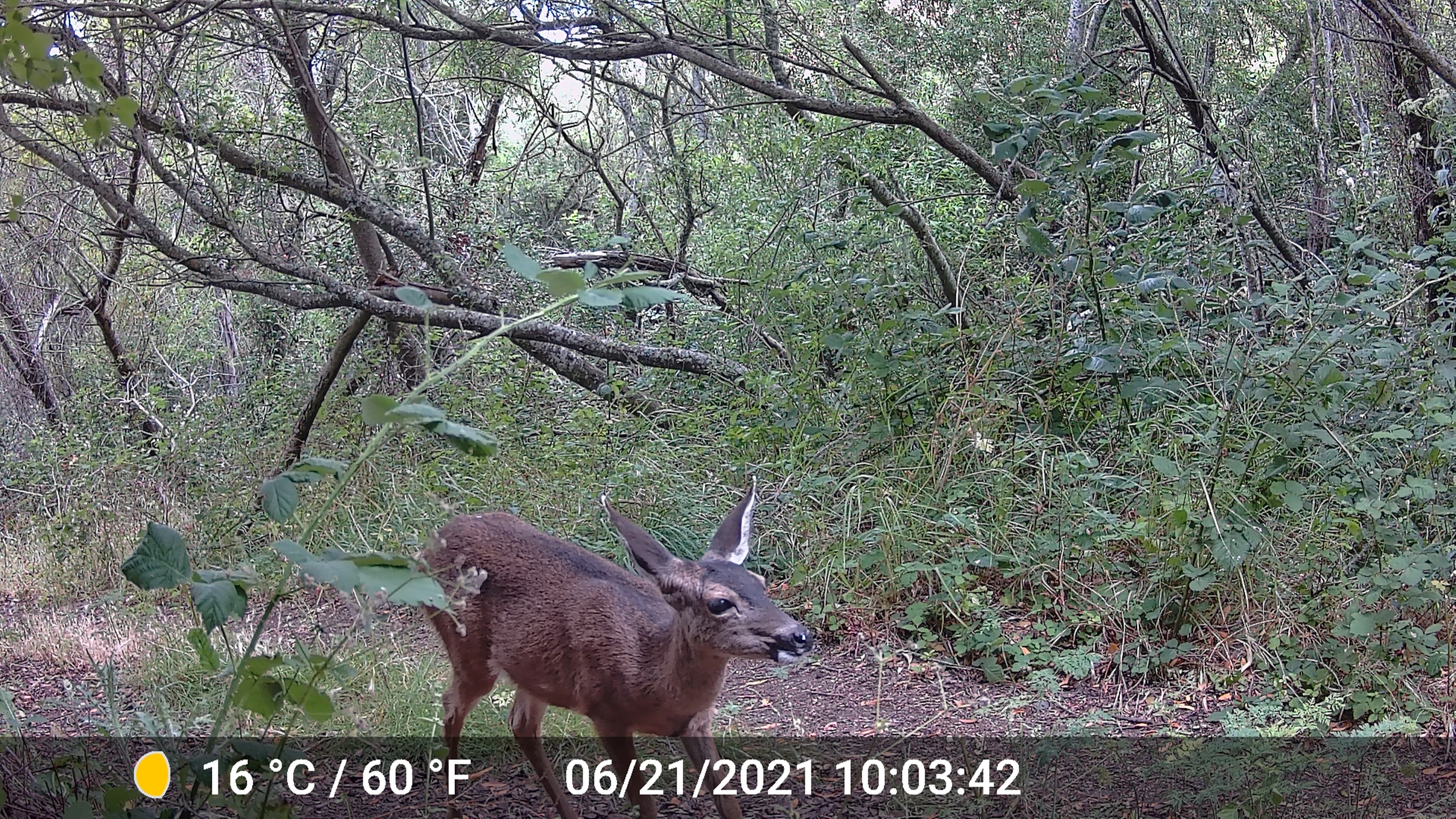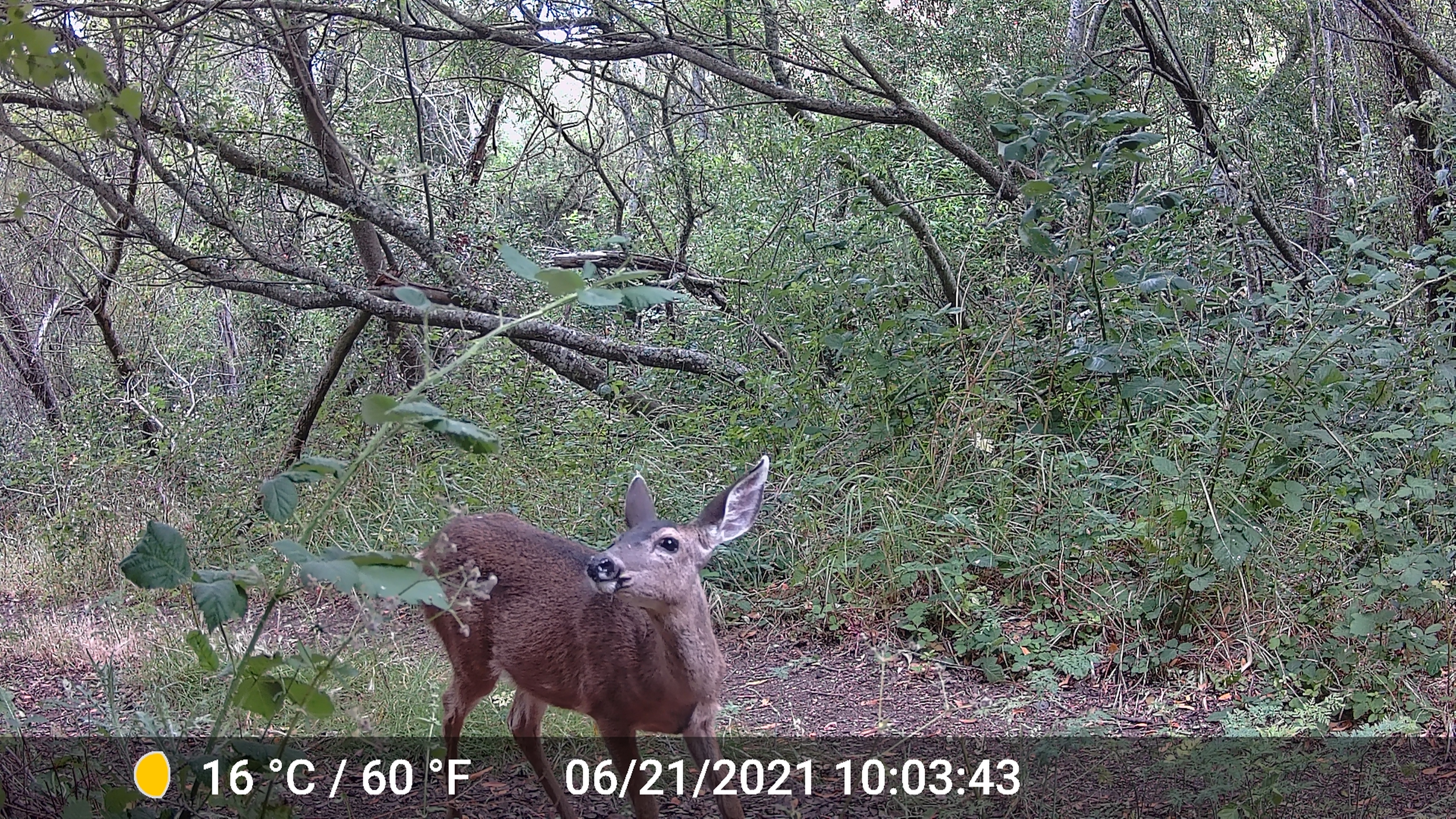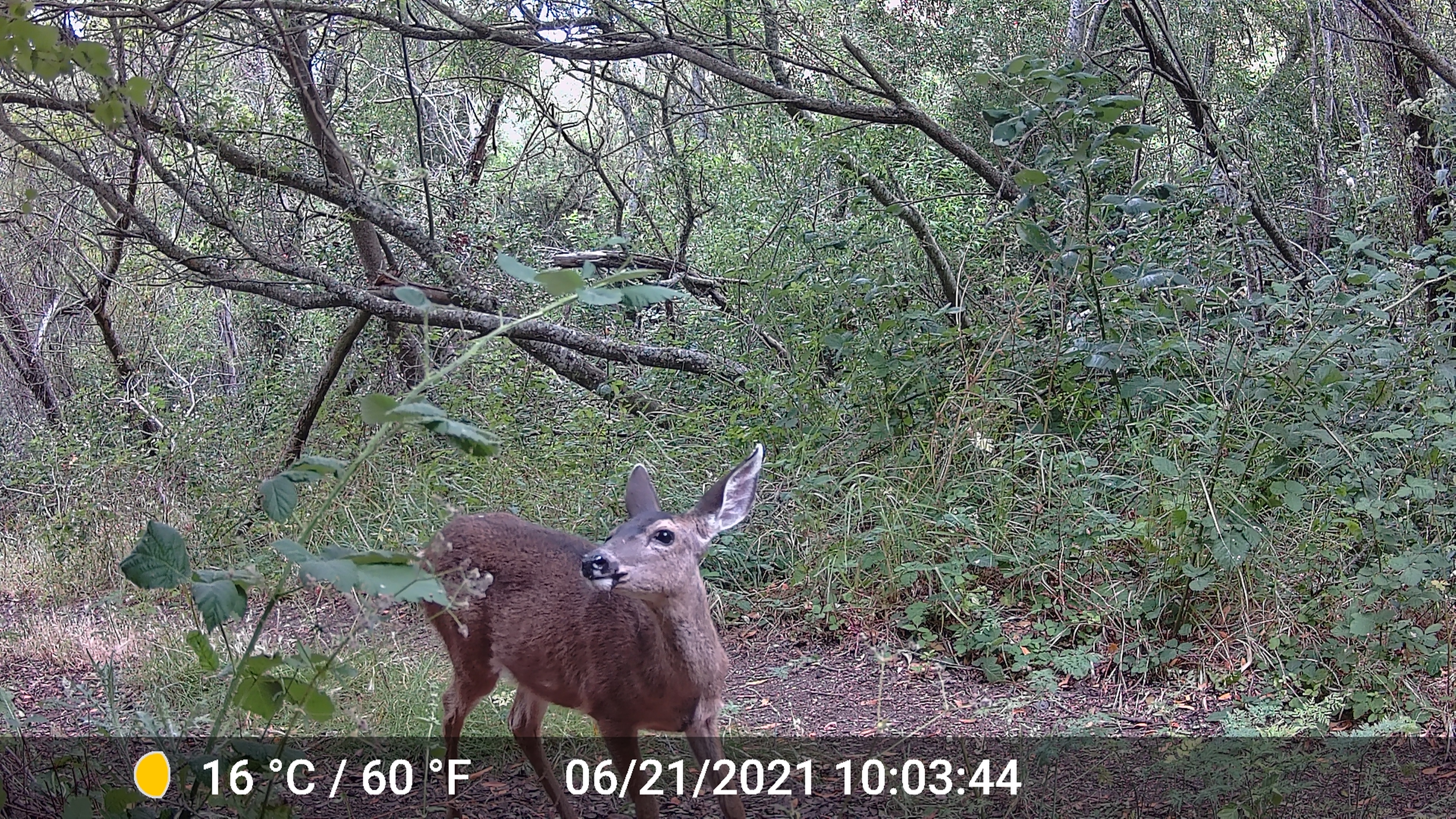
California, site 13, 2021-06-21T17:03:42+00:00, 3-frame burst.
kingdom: Animalia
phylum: Chordata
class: Mammalia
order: Artiodactyla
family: Cervidae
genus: Odocoileus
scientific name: Odocoileus hemionus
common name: mule deer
Mule deer (Odocoileus hemionus).